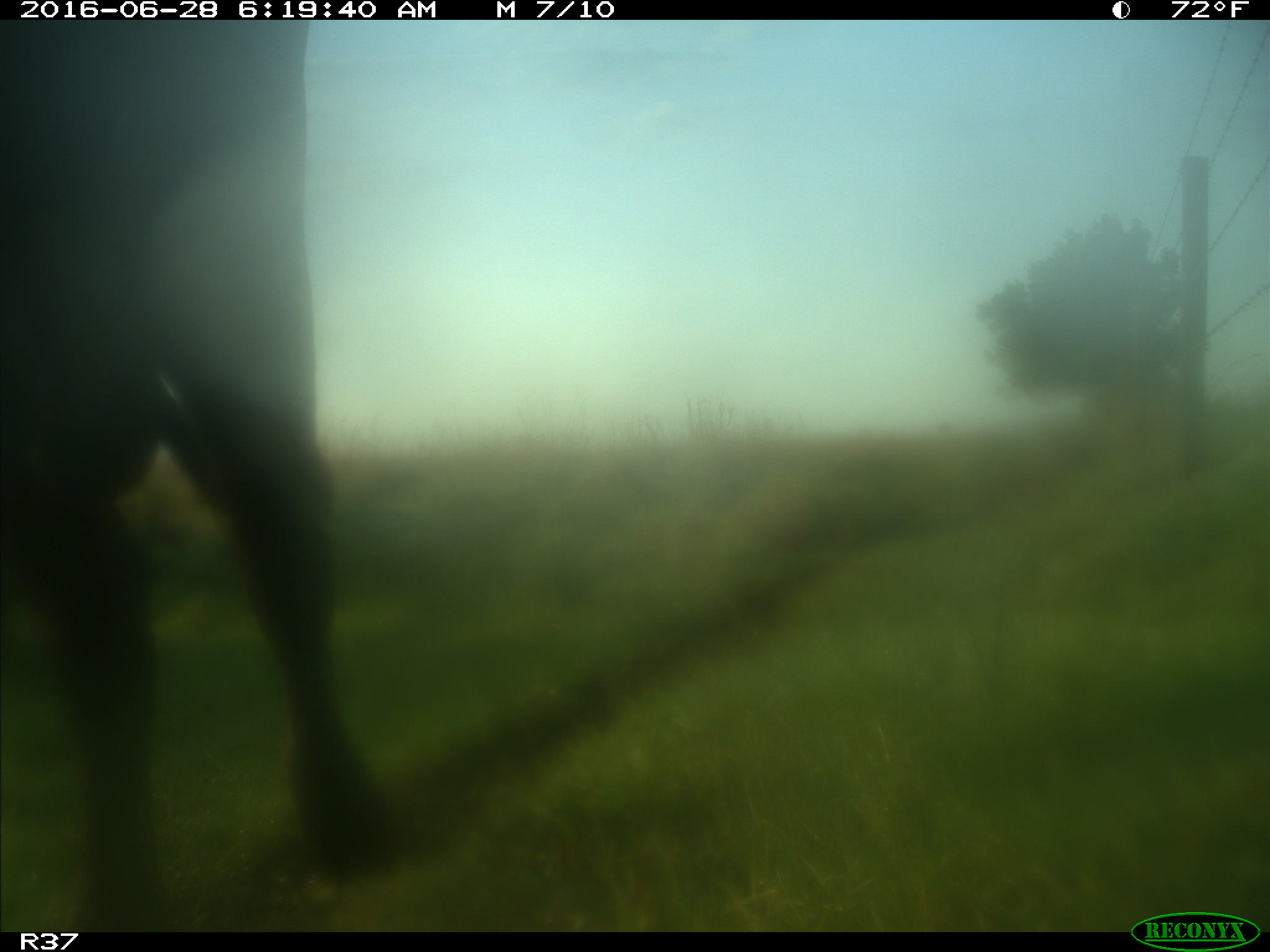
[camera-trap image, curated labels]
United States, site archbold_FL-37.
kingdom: Animalia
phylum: Chordata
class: Mammalia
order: Artiodactyla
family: Bovidae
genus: Bos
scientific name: Bos taurus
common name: domestic cow